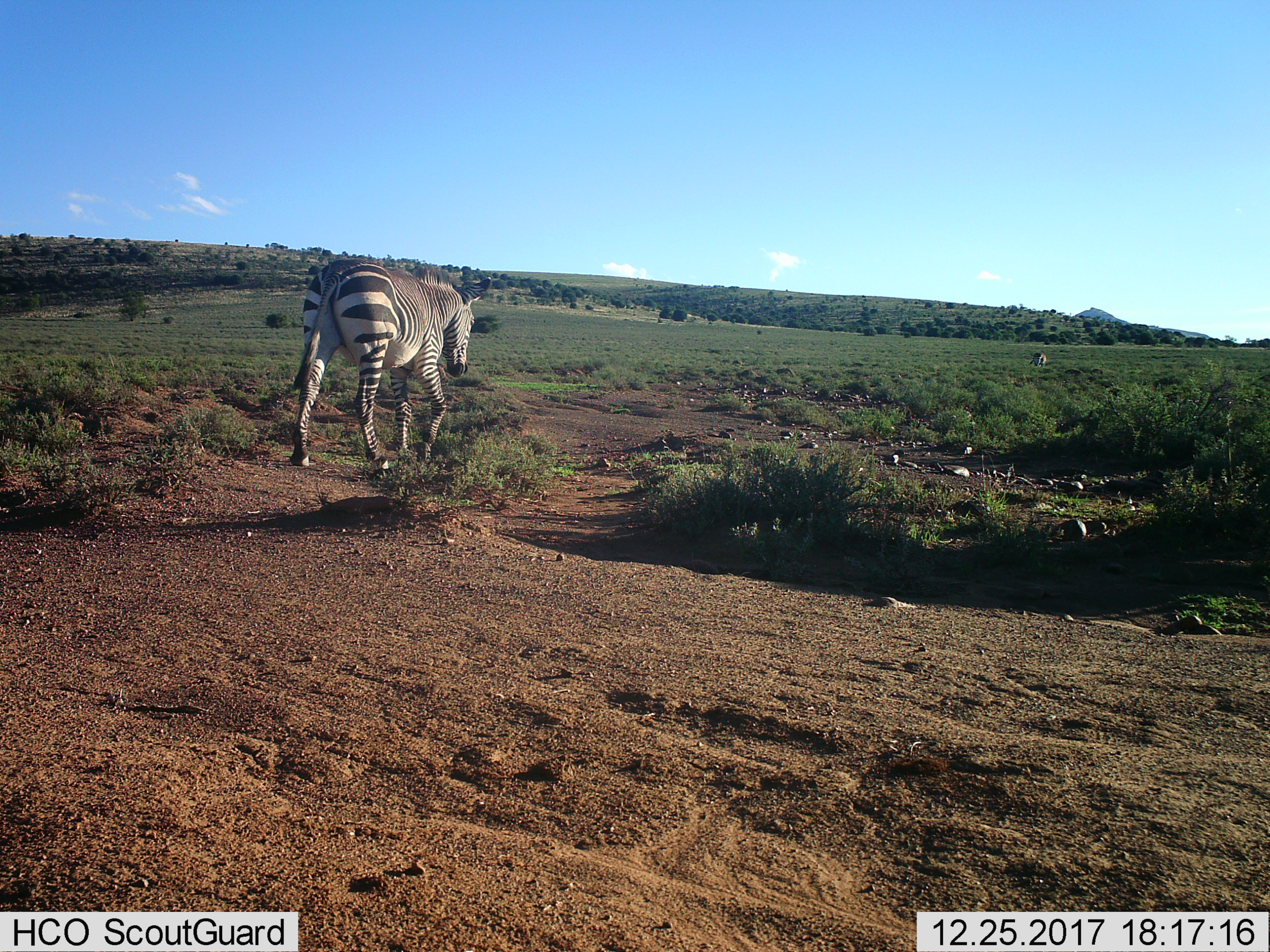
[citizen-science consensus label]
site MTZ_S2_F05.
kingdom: Animalia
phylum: Chordata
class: Mammalia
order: Perissodactyla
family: Equidae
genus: Equus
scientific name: Equus zebra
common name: mountain zebra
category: zebramountain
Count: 2.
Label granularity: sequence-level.